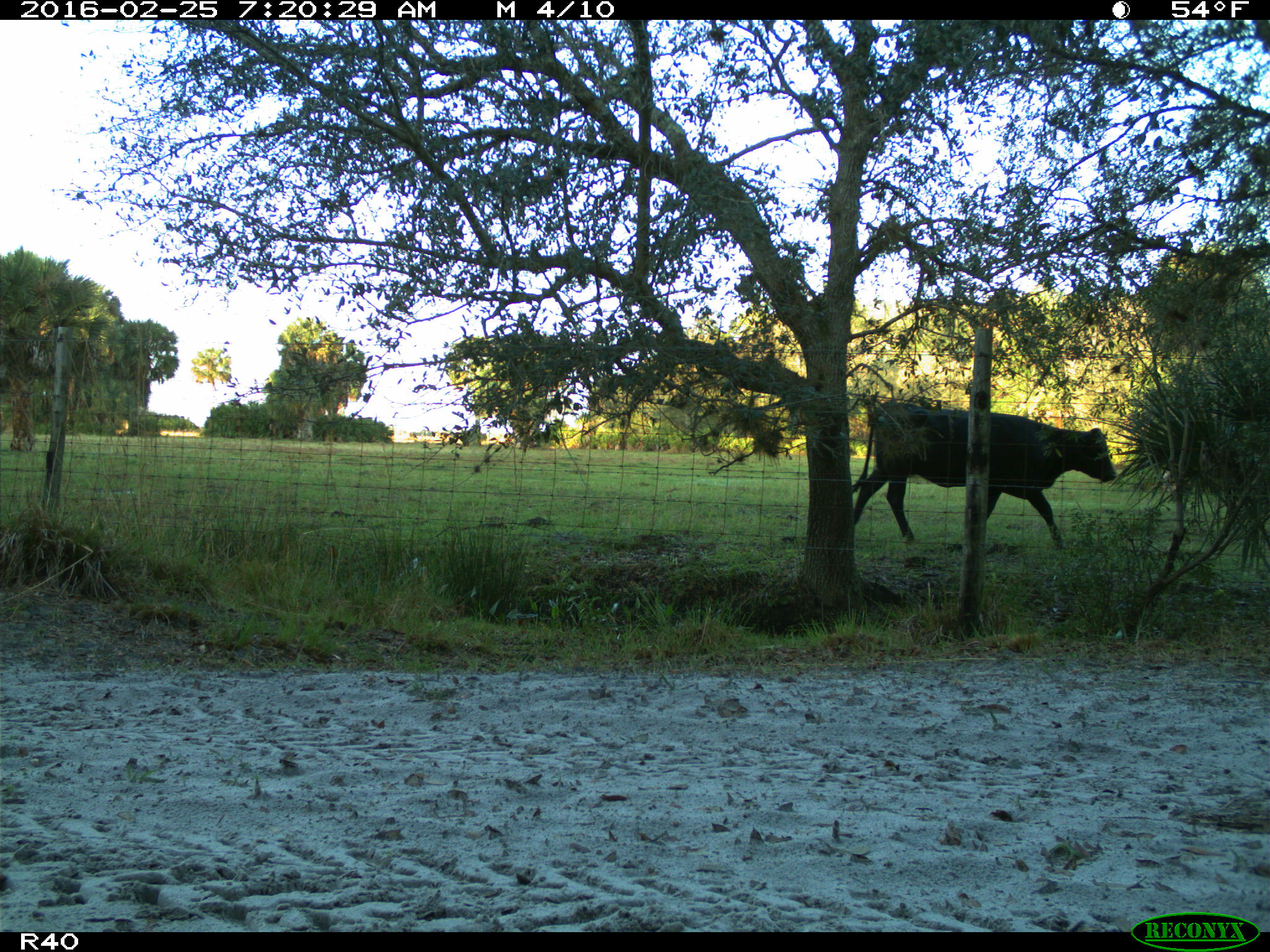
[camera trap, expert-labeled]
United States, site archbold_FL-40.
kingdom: Animalia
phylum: Chordata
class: Mammalia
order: Artiodactyla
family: Bovidae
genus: Bos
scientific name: Bos taurus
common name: domestic cow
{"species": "Bos taurus (domestic cow)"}